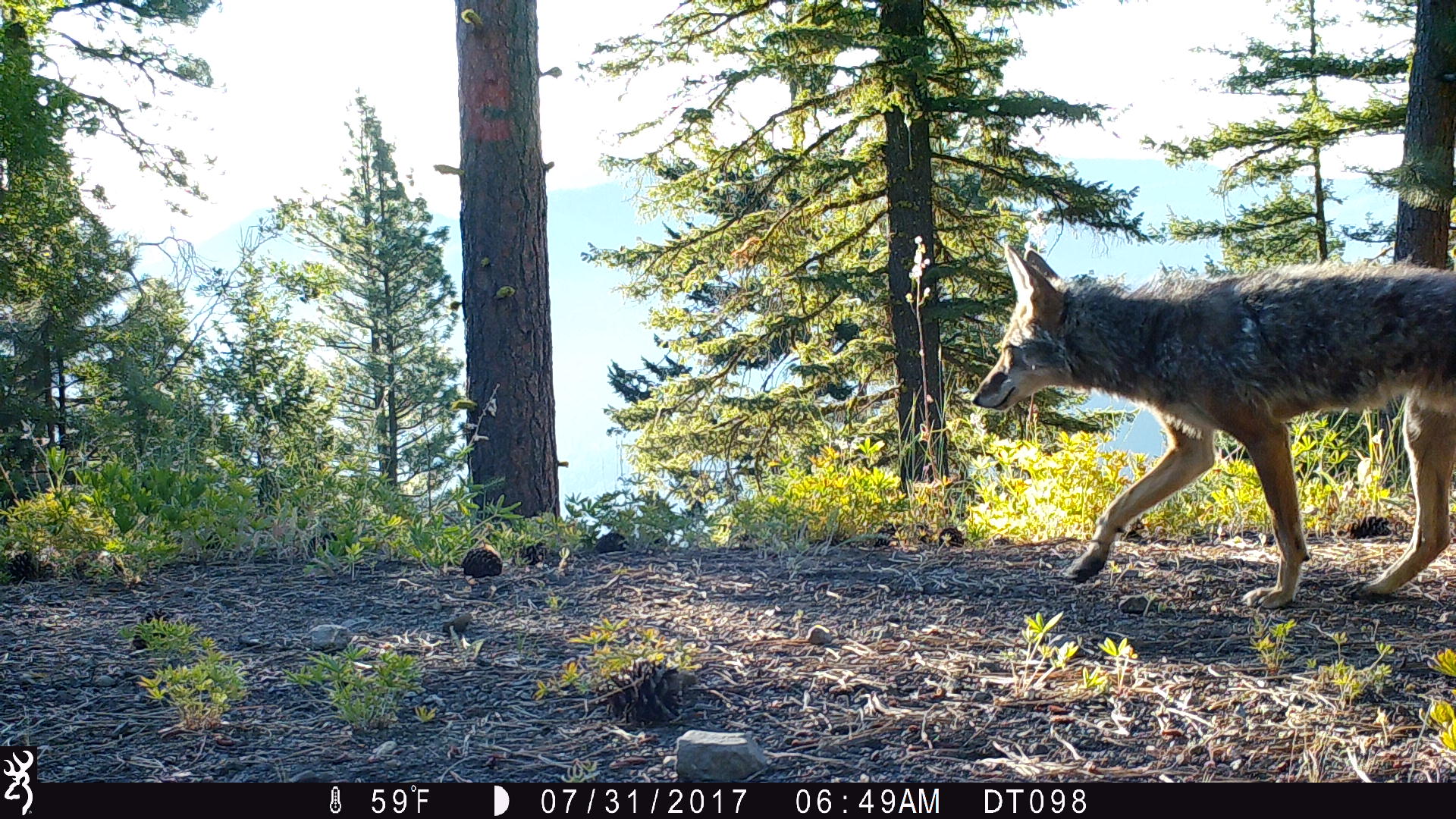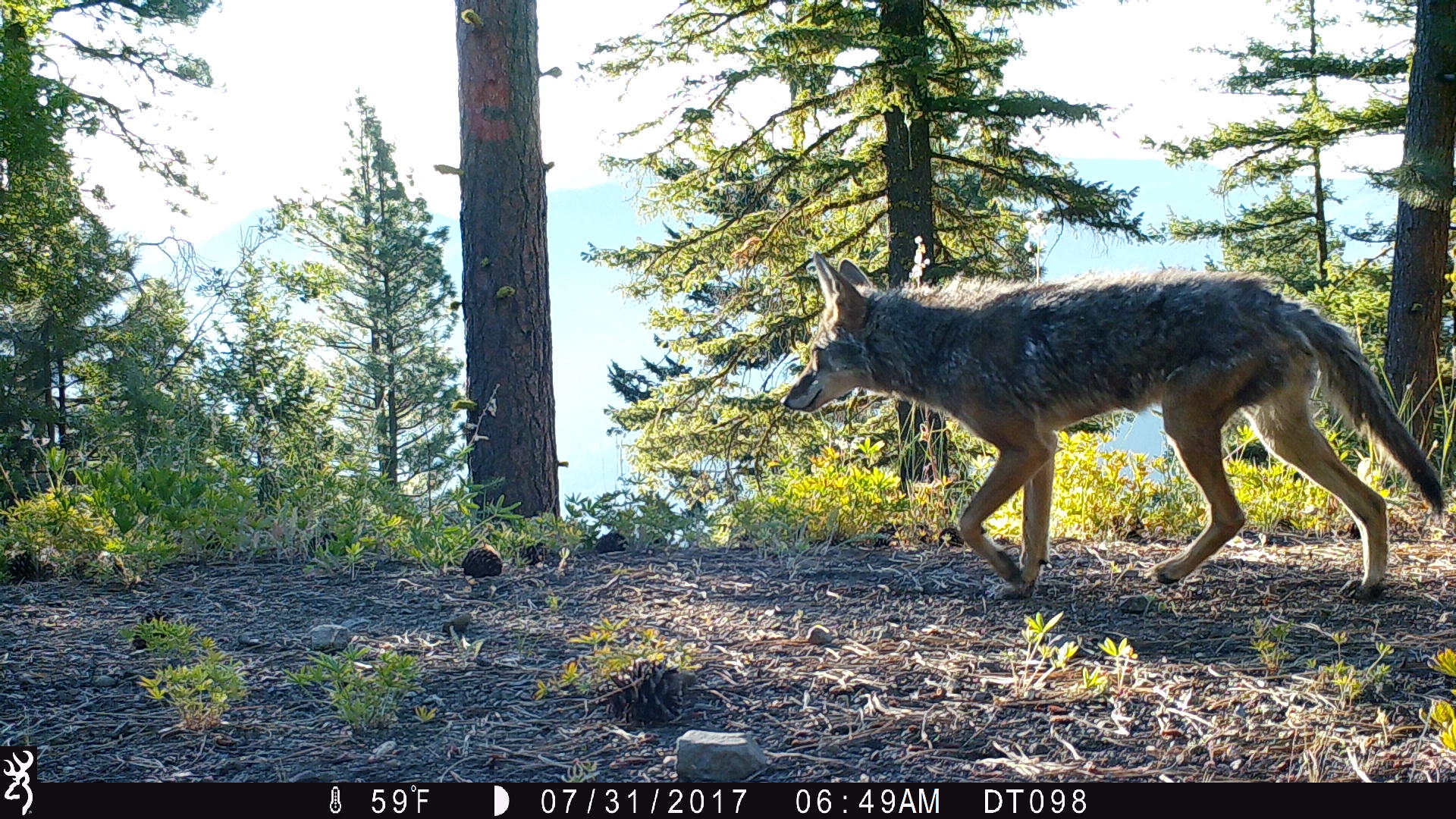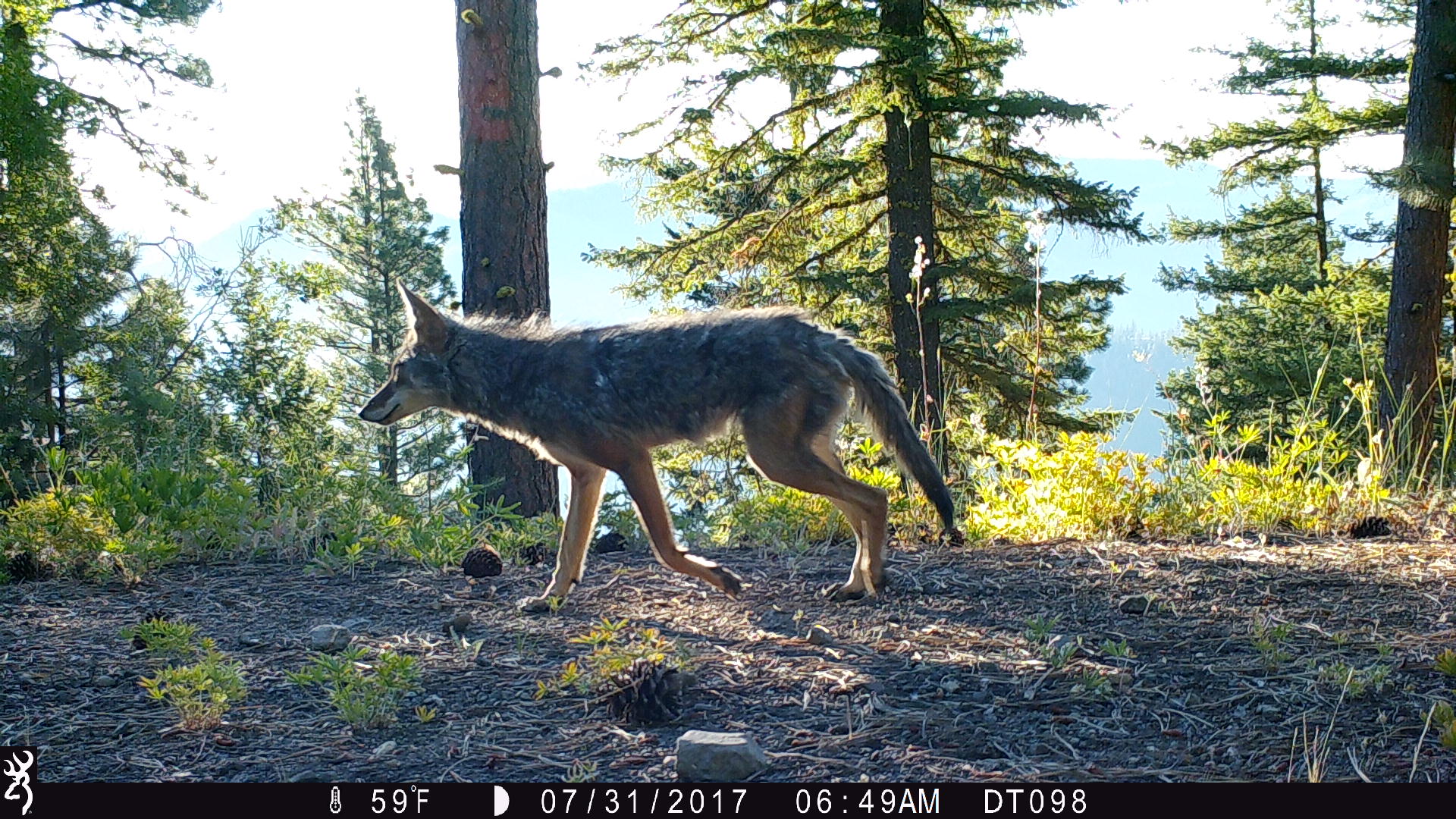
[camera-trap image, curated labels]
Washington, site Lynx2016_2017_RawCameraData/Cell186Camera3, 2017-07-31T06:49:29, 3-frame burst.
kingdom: Animalia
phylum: Chordata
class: Mammalia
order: Carnivora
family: Canidae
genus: Canis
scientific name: Canis latrans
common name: coyote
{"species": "Canis latrans (coyote)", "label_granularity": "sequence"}